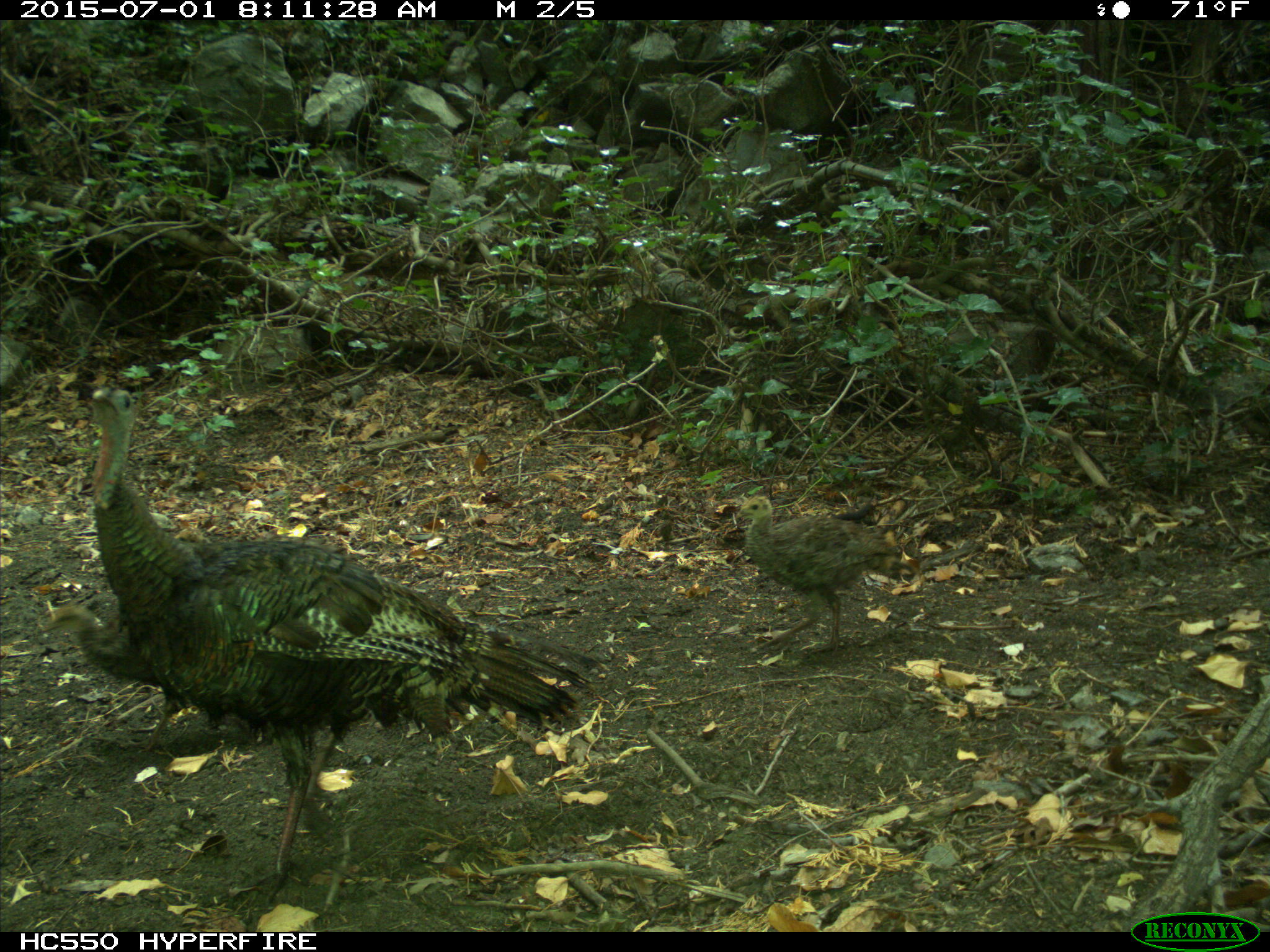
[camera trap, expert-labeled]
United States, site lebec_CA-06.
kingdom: Animalia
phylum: Chordata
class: Aves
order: Galliformes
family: Phasianidae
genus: Meleagris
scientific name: Meleagris gallopavo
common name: wild turkey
Meleagris gallopavo (wild turkey).